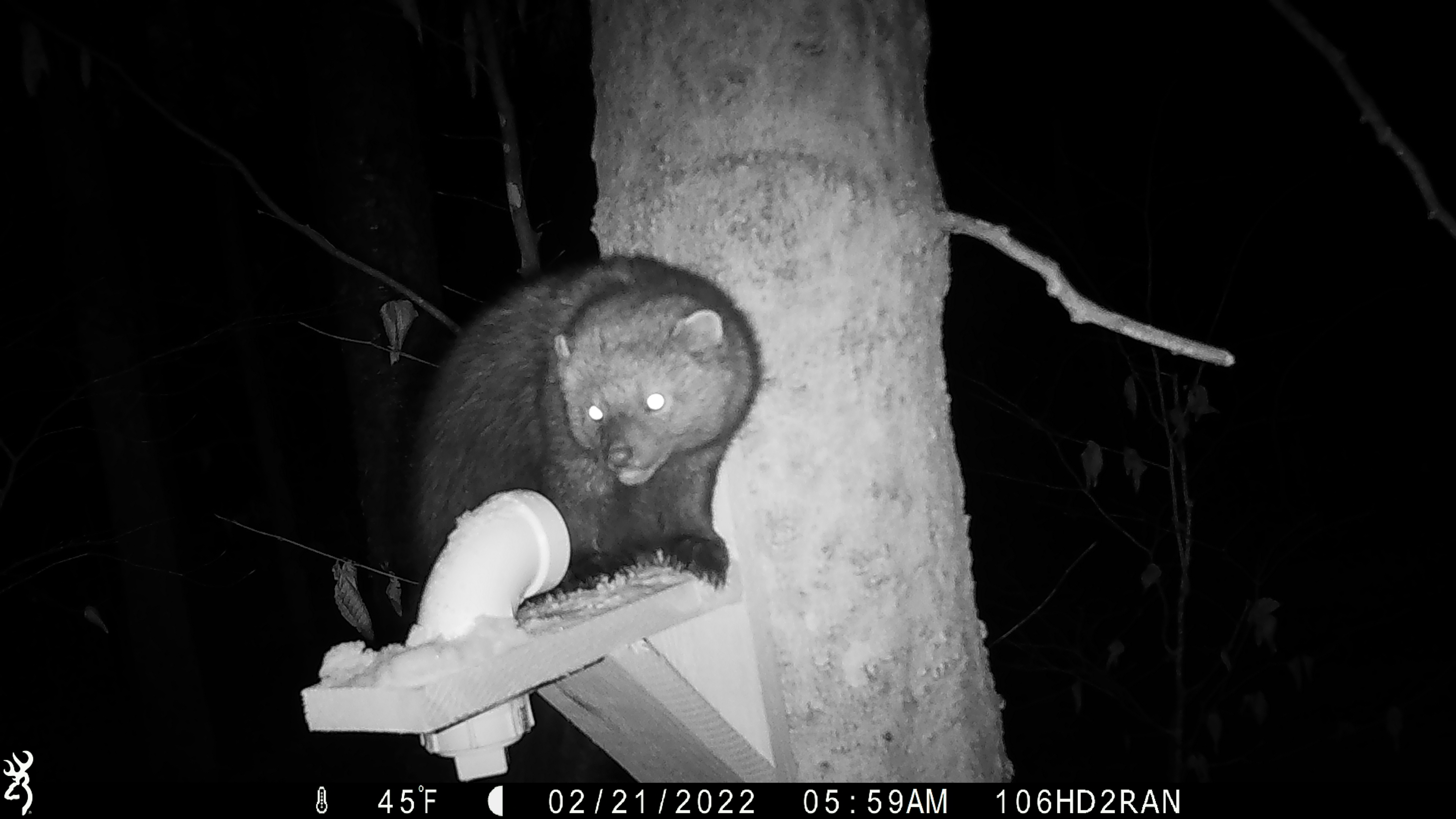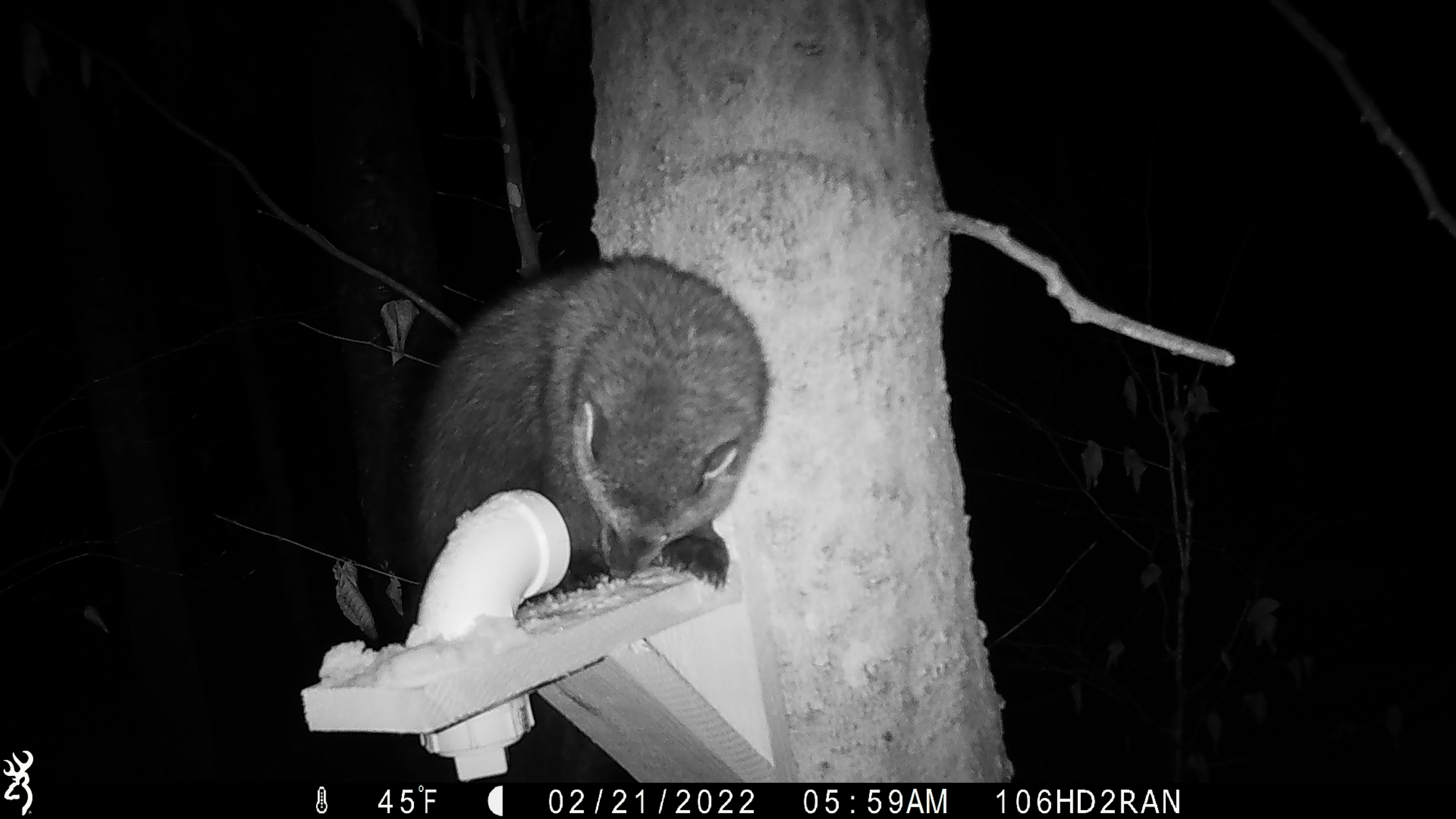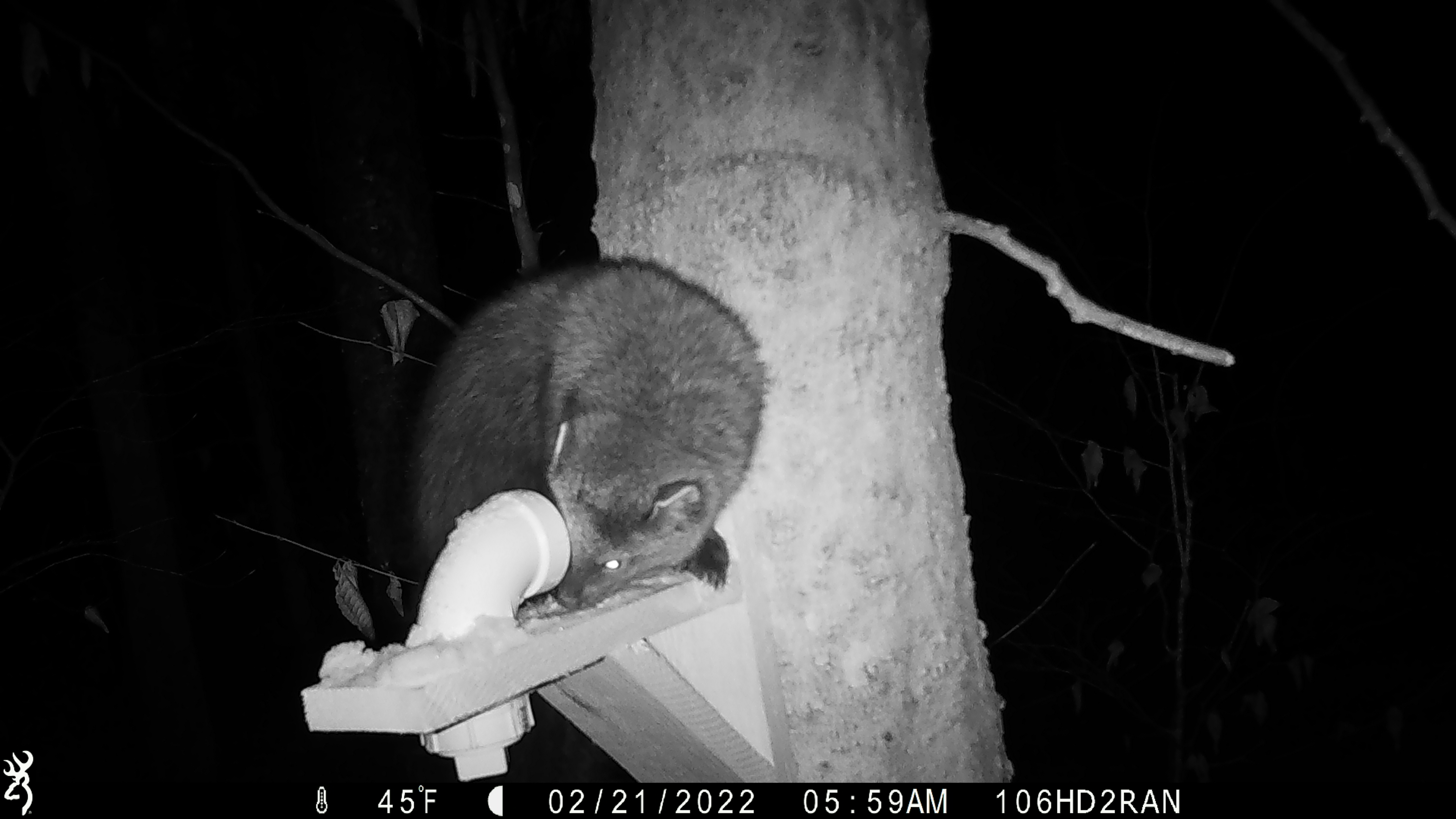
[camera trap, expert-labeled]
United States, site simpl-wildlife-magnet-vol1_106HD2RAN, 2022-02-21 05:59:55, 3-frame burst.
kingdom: Animalia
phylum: Chordata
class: Mammalia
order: Carnivora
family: Mustelidae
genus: Pekania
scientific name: Pekania pennanti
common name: fisher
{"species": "fisher (Pekania pennanti)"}